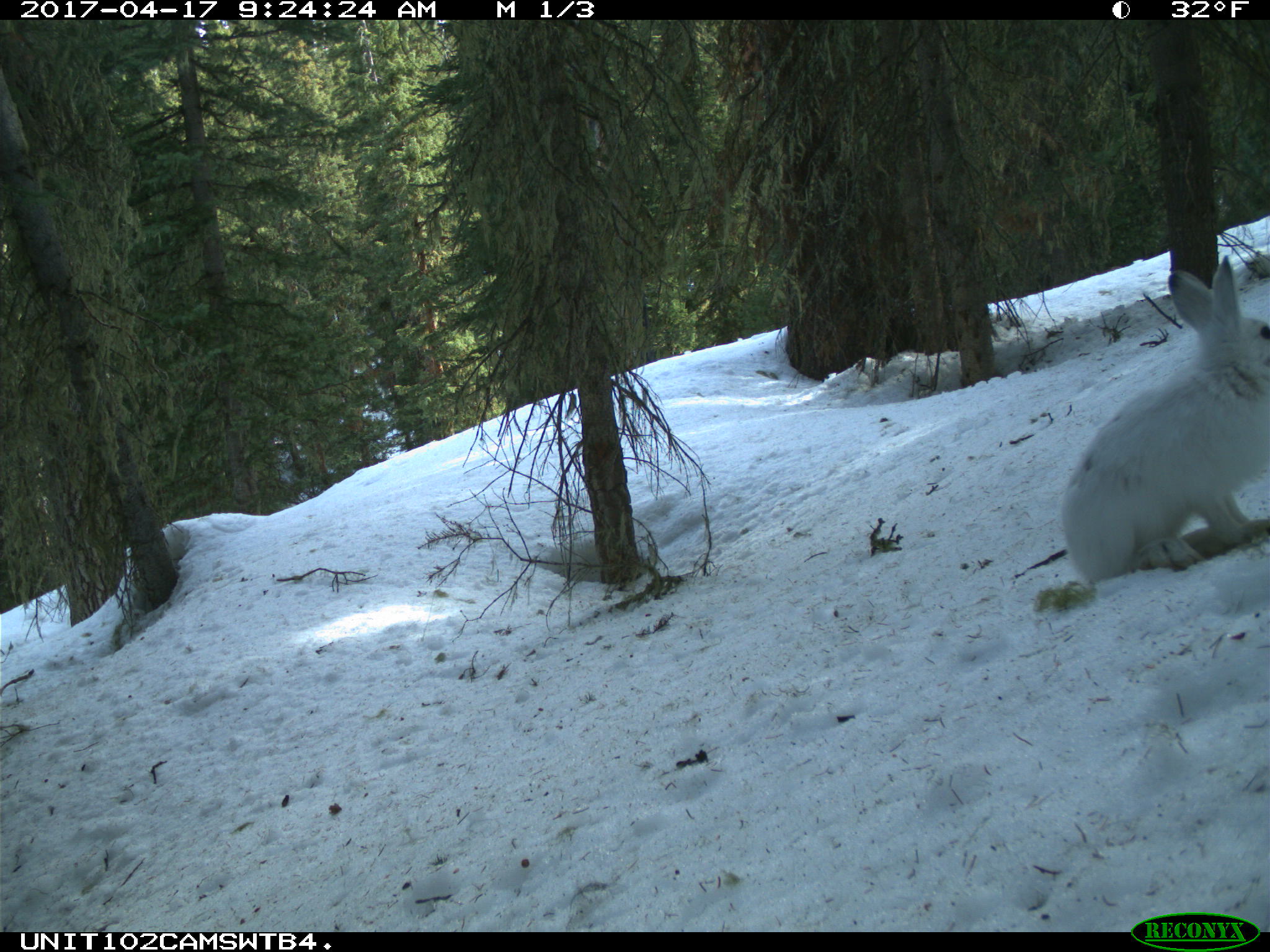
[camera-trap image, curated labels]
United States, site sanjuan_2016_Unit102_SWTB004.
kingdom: Animalia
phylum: Chordata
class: Mammalia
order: Lagomorpha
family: Leporidae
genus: Lepus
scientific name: Lepus americanus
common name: snowshoe hare